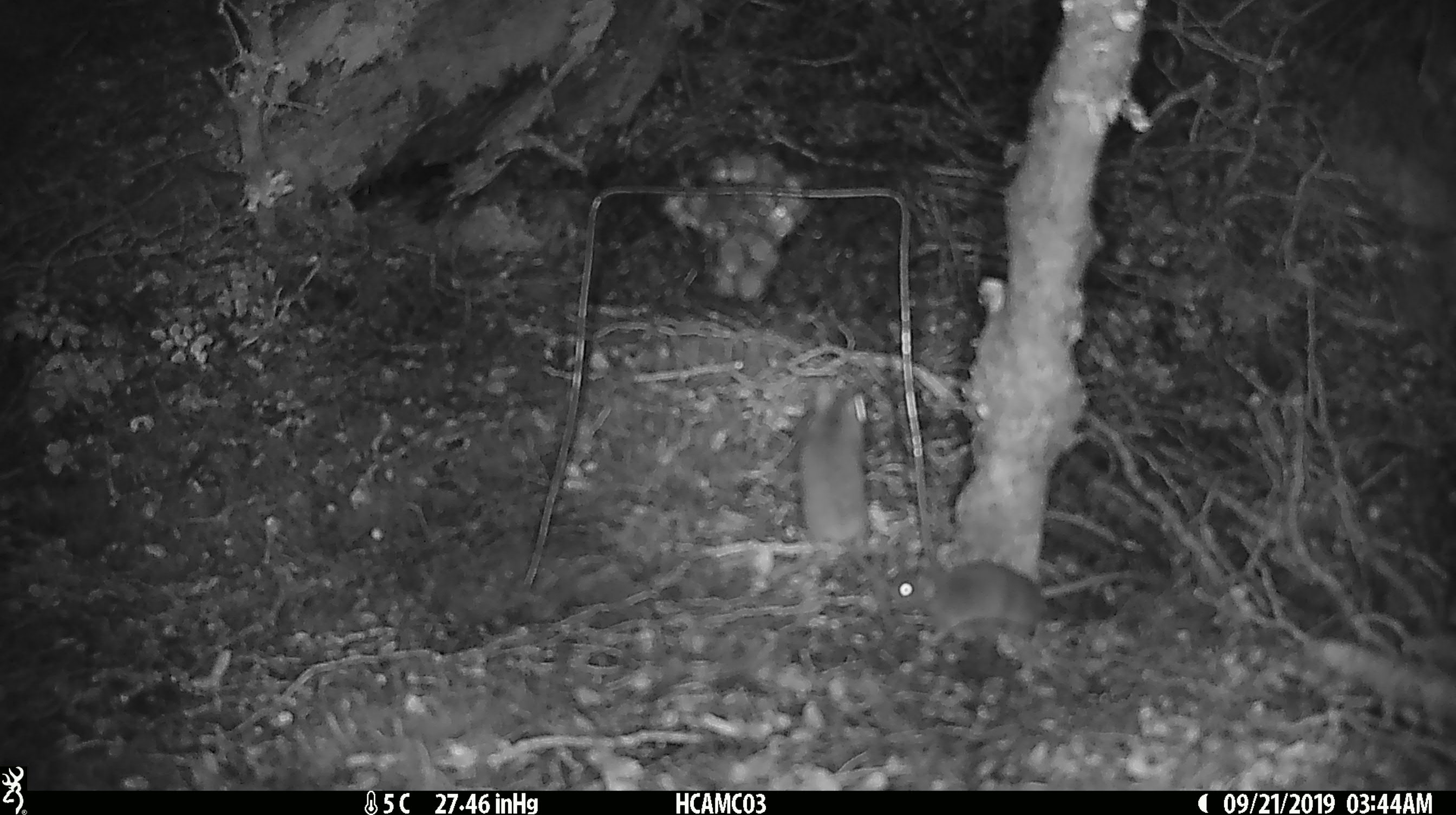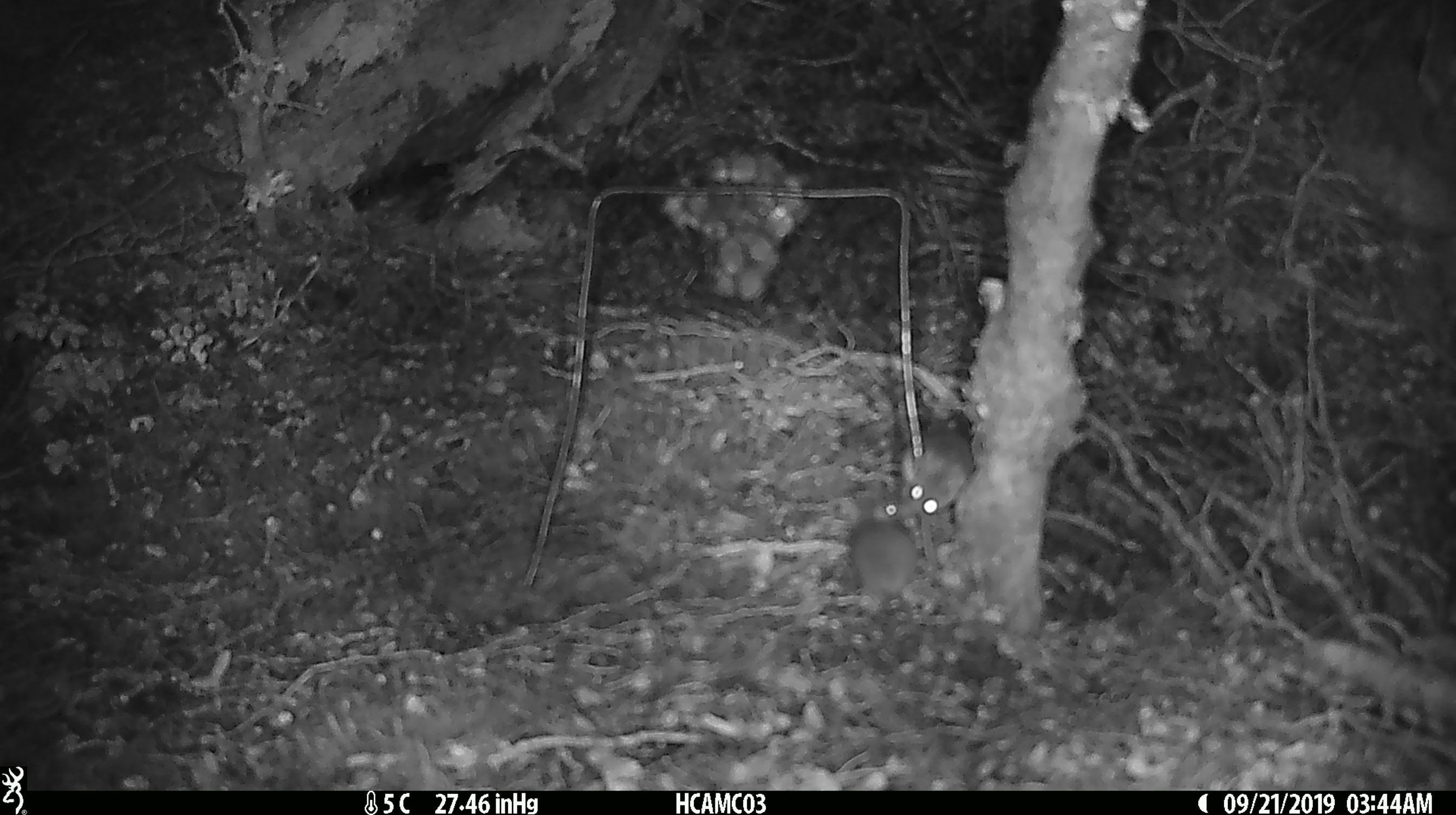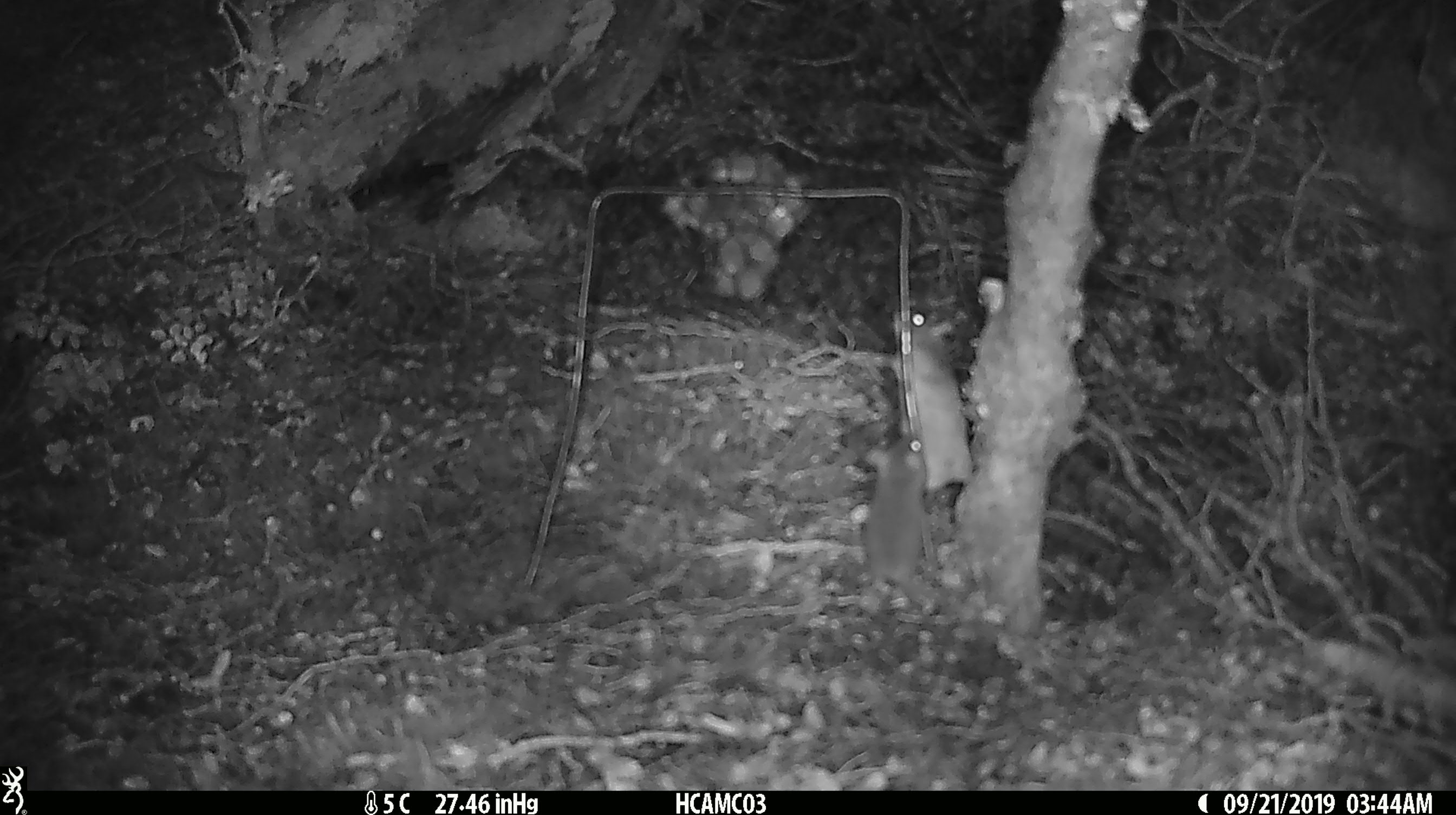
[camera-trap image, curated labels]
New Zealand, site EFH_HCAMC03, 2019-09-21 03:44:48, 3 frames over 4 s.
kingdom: Animalia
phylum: Chordata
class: Mammalia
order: Rodentia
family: Muridae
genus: Mus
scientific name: Mus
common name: mouse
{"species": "mouse (Mus)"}